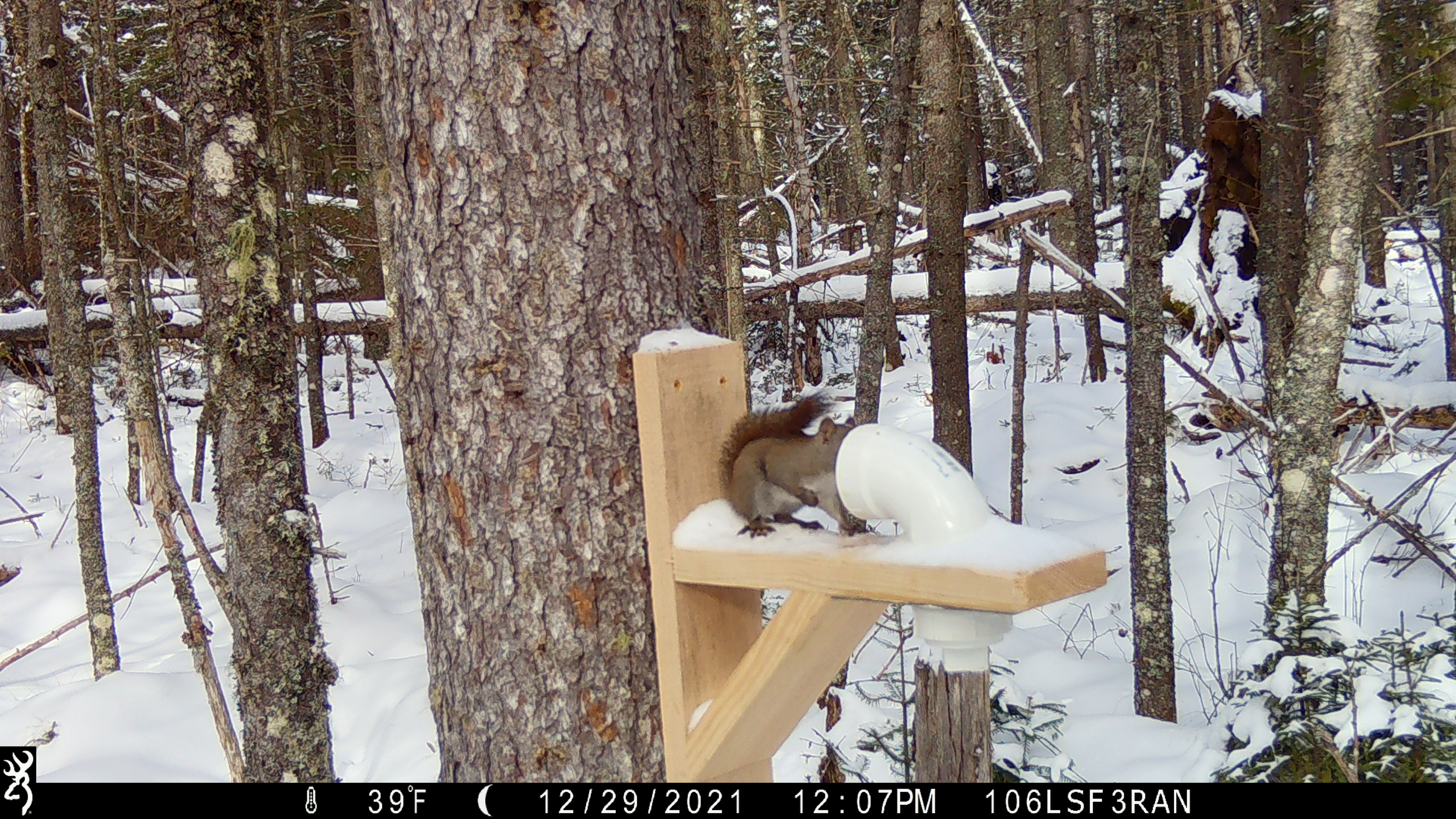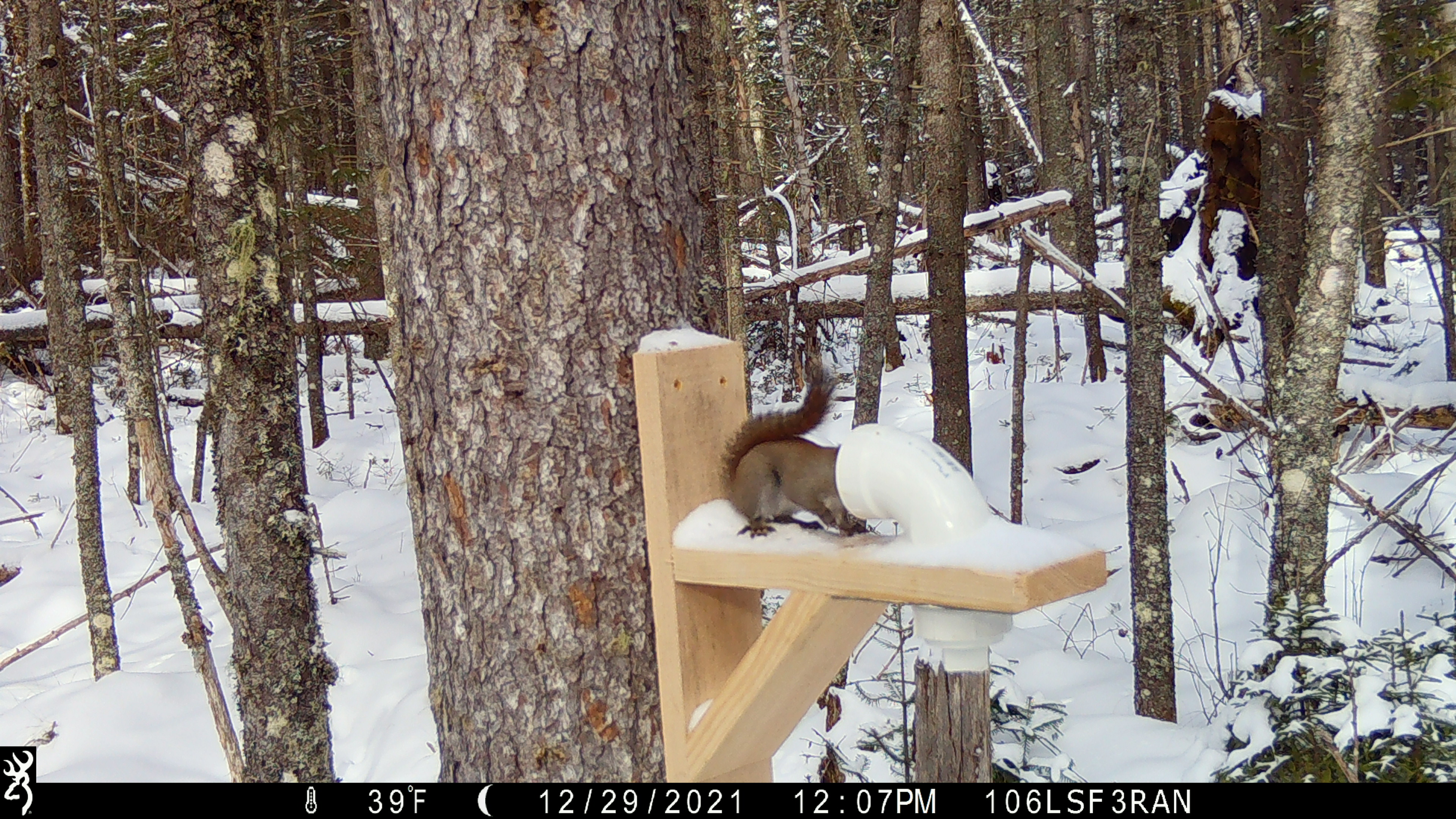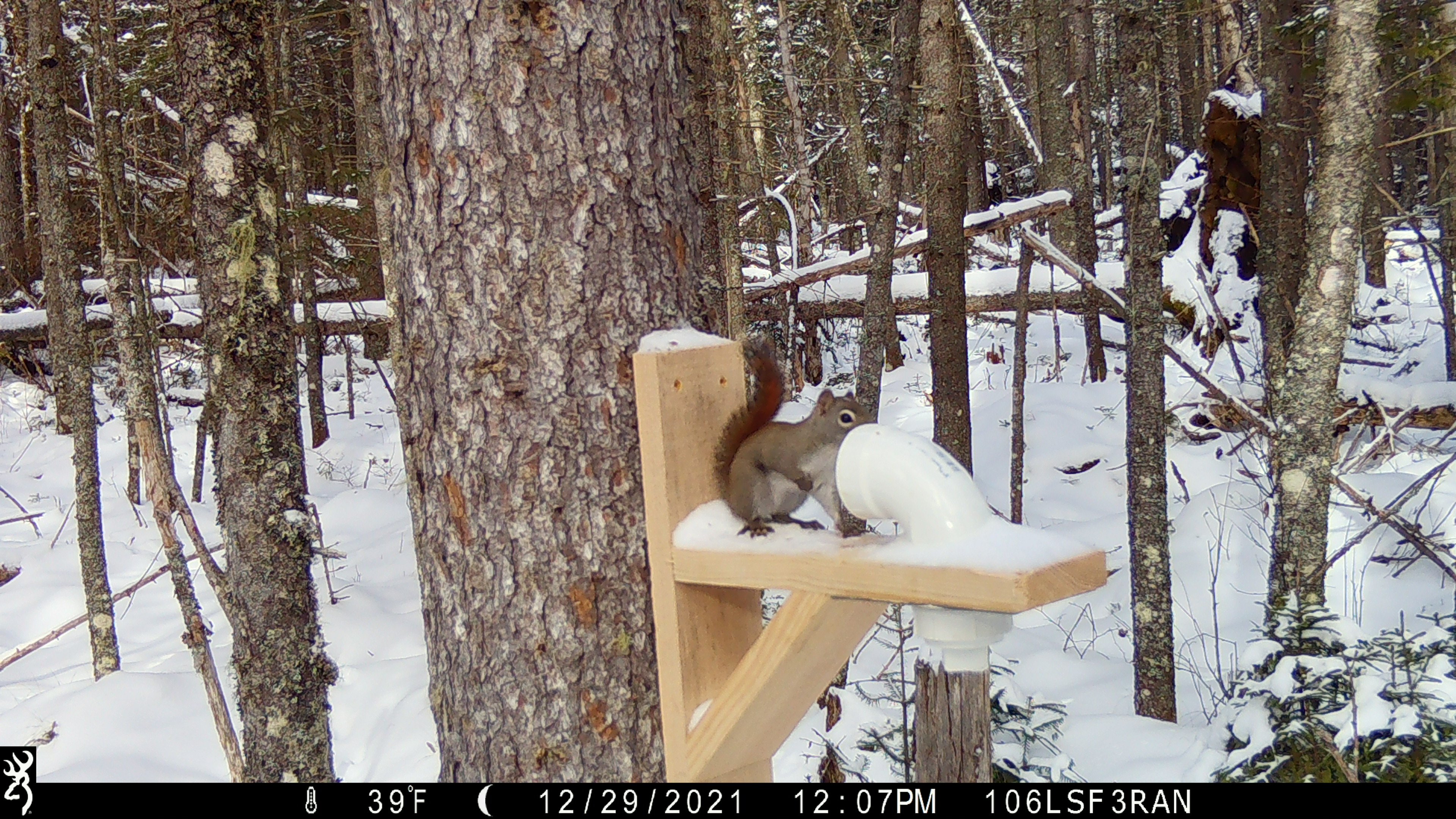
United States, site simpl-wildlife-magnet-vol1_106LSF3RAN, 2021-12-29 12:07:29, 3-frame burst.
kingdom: Animalia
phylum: Chordata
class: Mammalia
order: Rodentia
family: Sciuridae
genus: Tamiasciurus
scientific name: Tamiasciurus hudsonicus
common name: red squirrel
Red squirrel (Tamiasciurus hudsonicus).